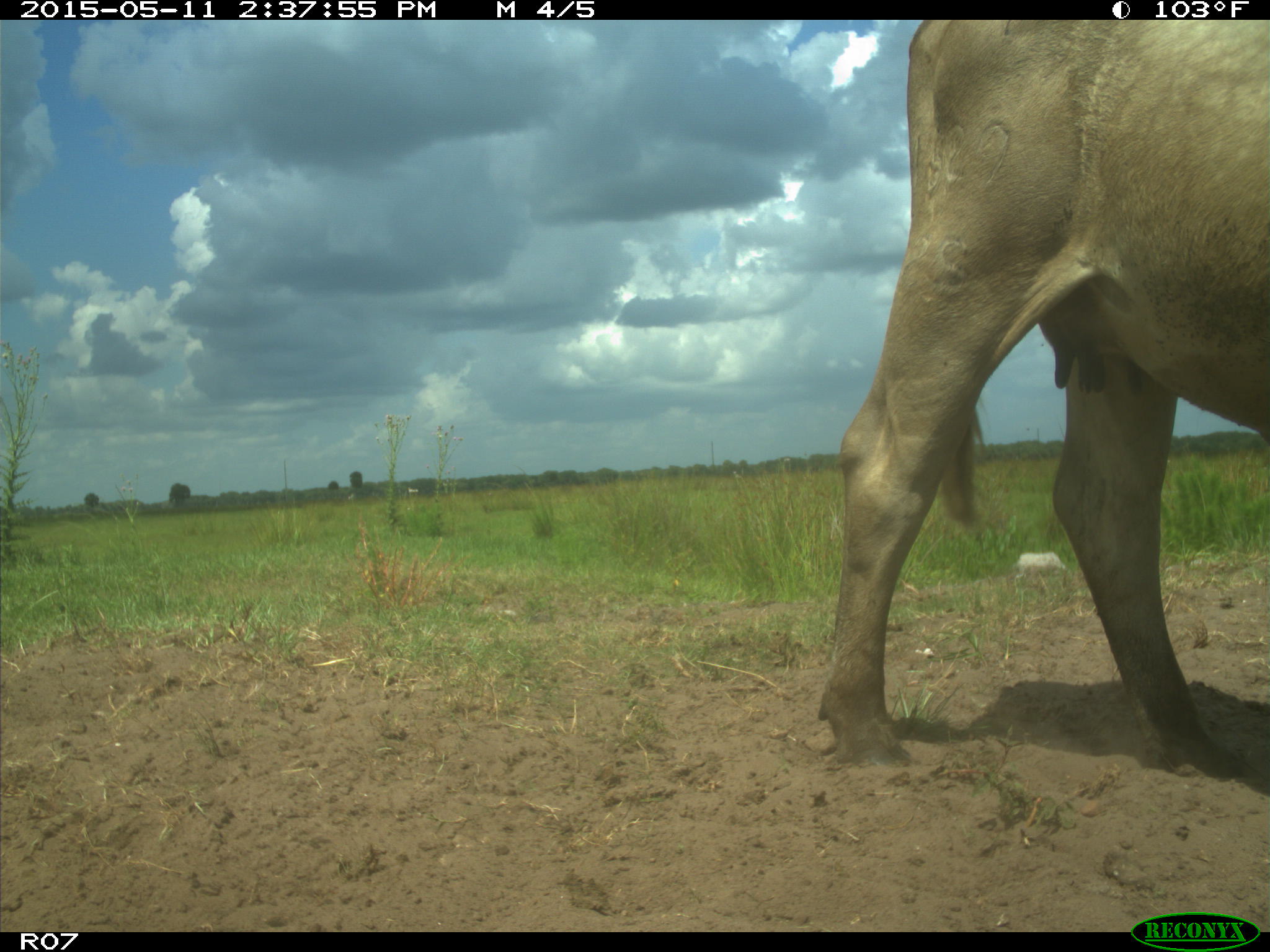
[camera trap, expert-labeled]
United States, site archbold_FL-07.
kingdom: Animalia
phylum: Chordata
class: Mammalia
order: Artiodactyla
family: Bovidae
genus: Bos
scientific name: Bos taurus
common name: domestic cow